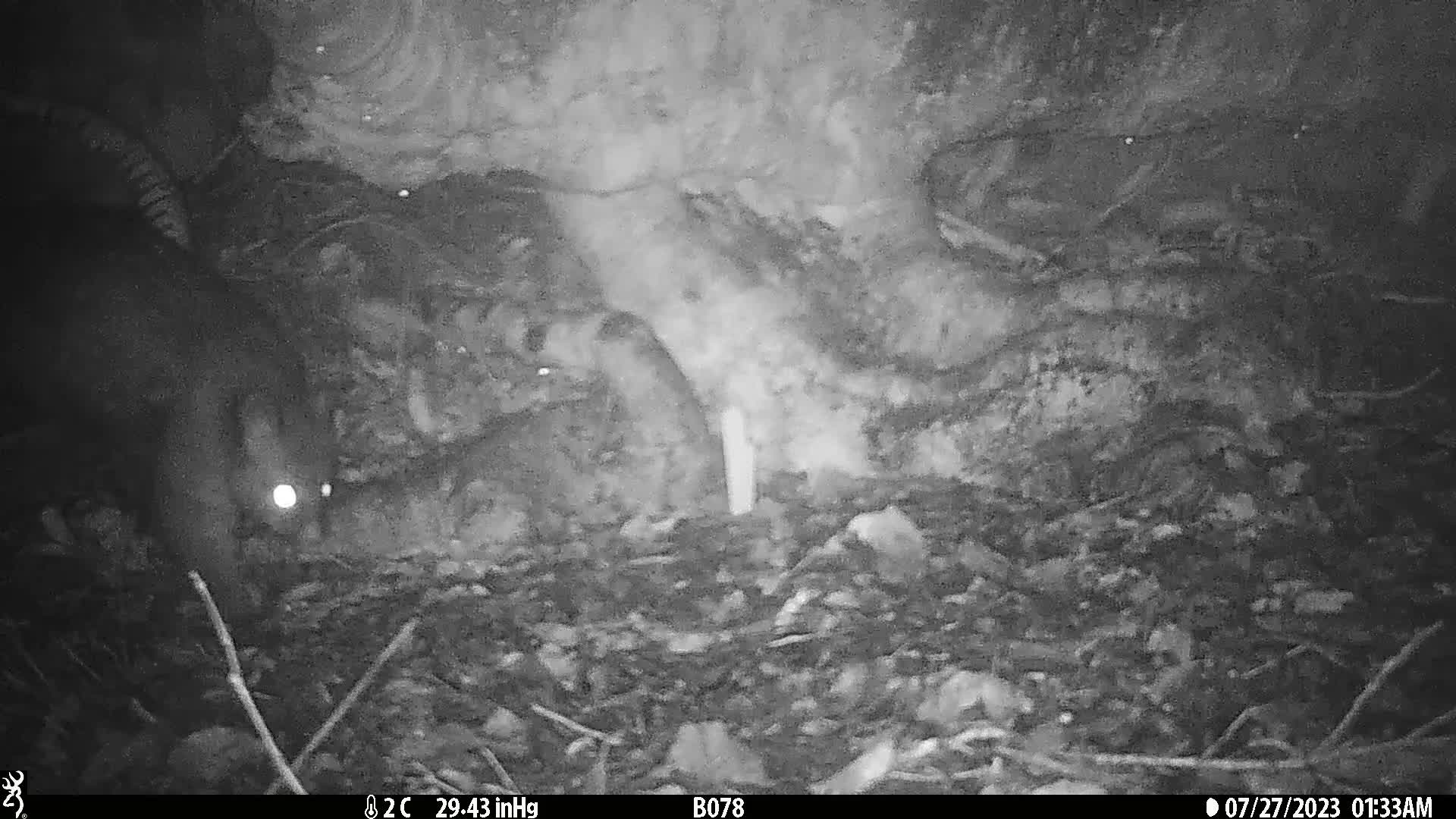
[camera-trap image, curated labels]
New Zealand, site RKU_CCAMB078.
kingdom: Animalia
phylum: Chordata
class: Mammalia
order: Diprotodontia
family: Phalangeridae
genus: Trichosurus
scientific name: Trichosurus vulpecula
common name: common brushtail possum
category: possum